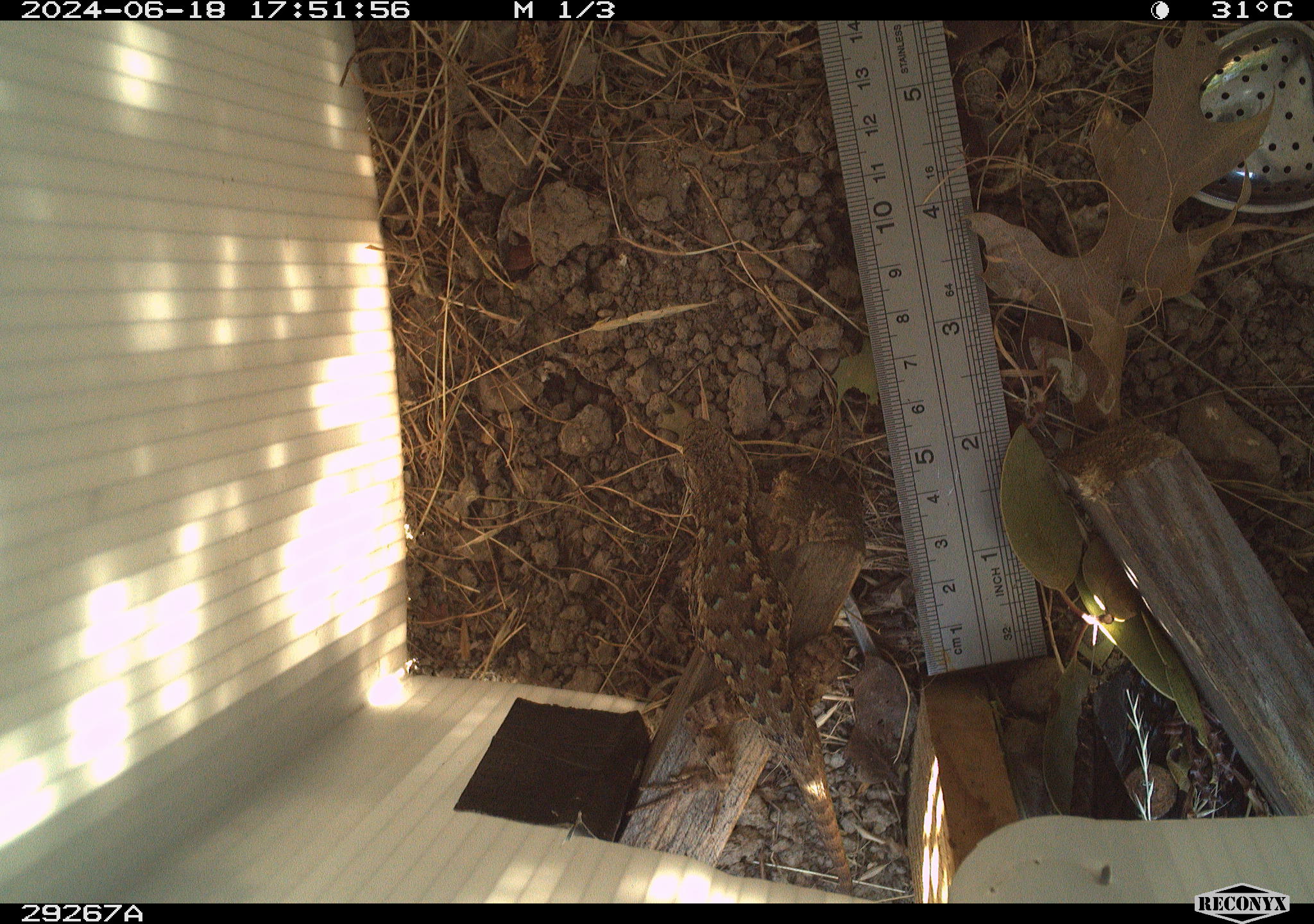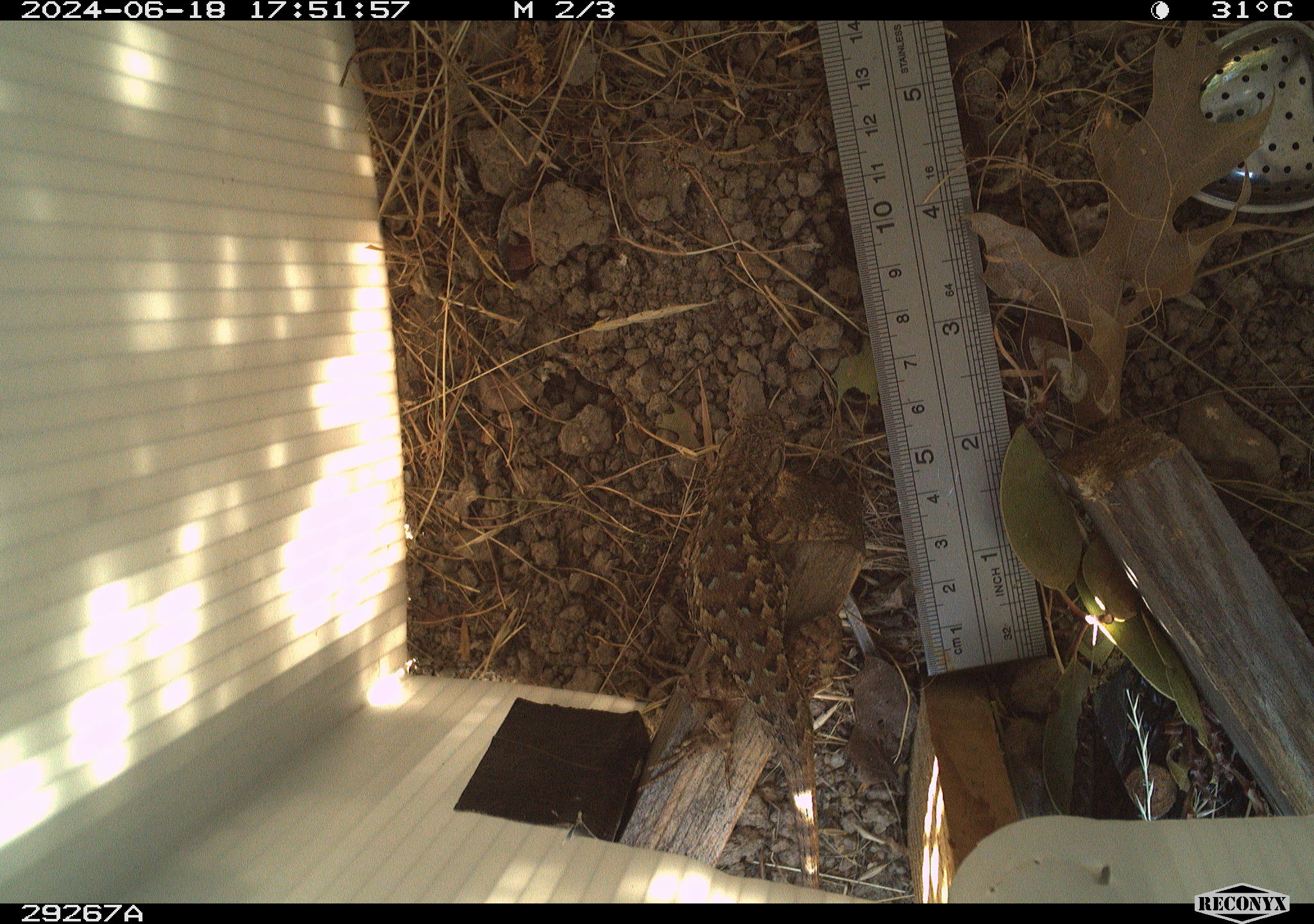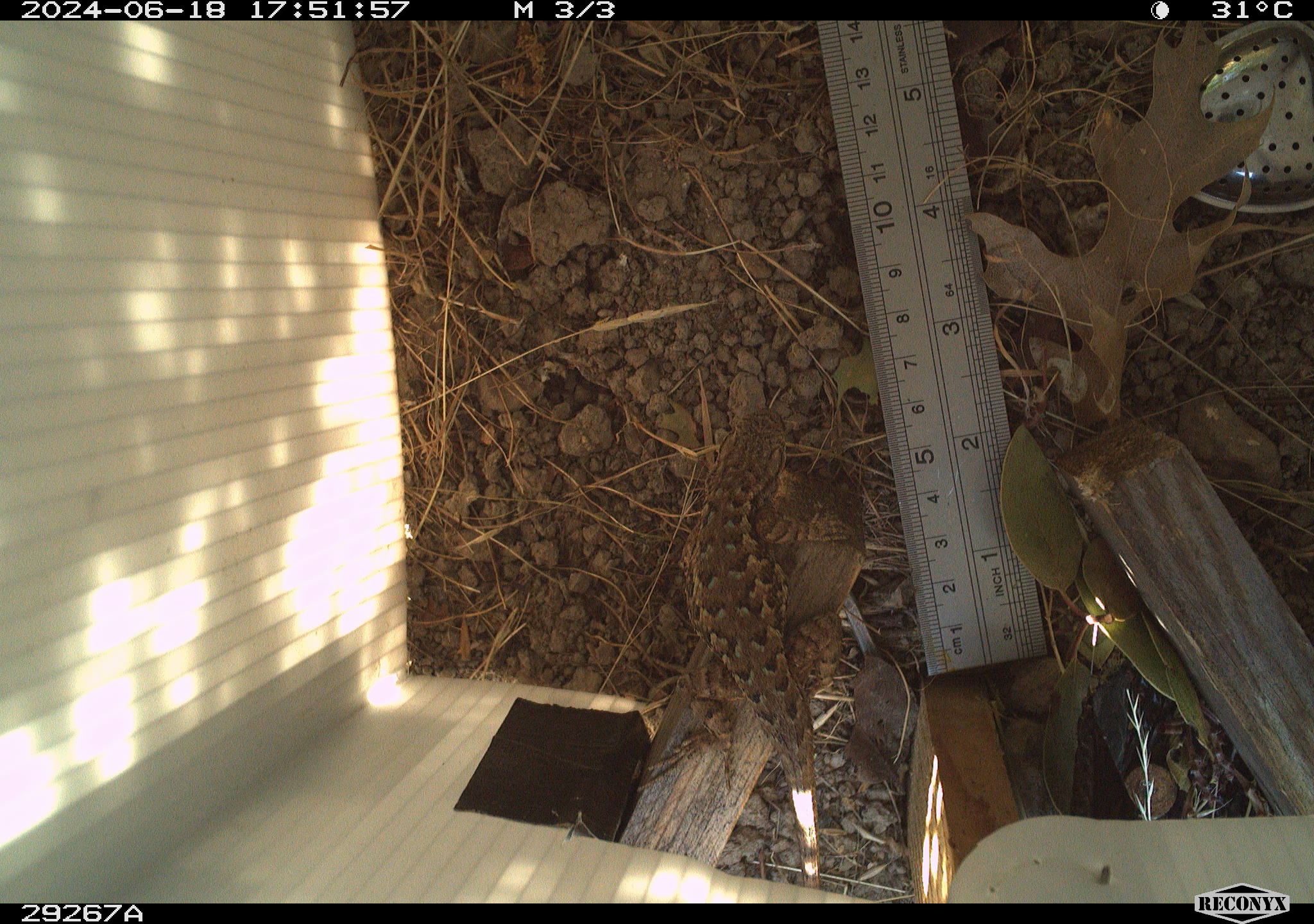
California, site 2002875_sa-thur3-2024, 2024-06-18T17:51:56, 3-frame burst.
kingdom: Animalia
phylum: Chordata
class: Reptilia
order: Squamata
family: Phrynosomatidae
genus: Sceloporus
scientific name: Sceloporus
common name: spiny lizards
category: sceloporus species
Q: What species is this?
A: Sceloporus species (spiny lizards) (Sceloporus).